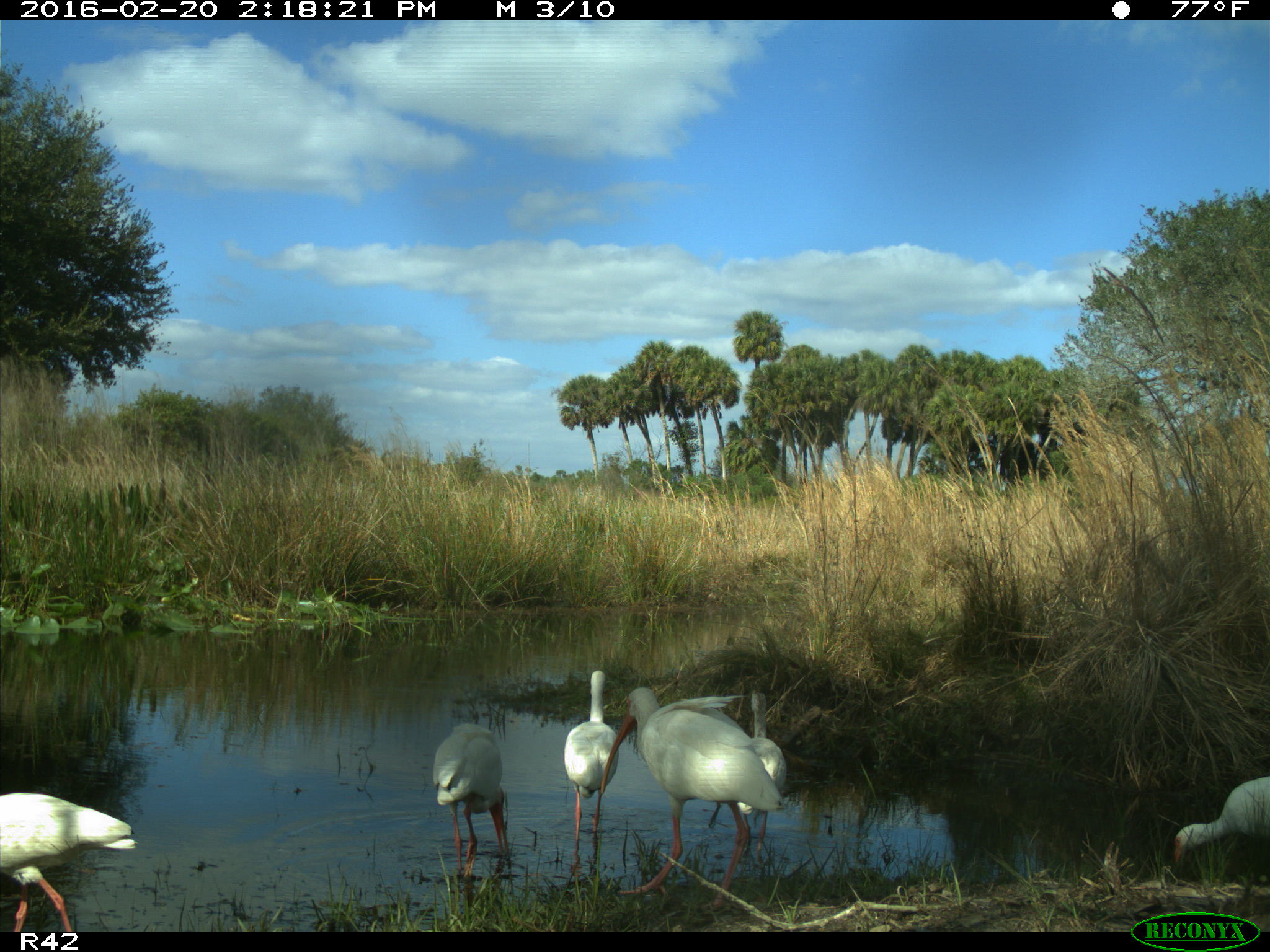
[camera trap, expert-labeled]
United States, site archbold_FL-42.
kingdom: Animalia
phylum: Chordata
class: Aves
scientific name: Aves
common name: birds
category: unidentified bird